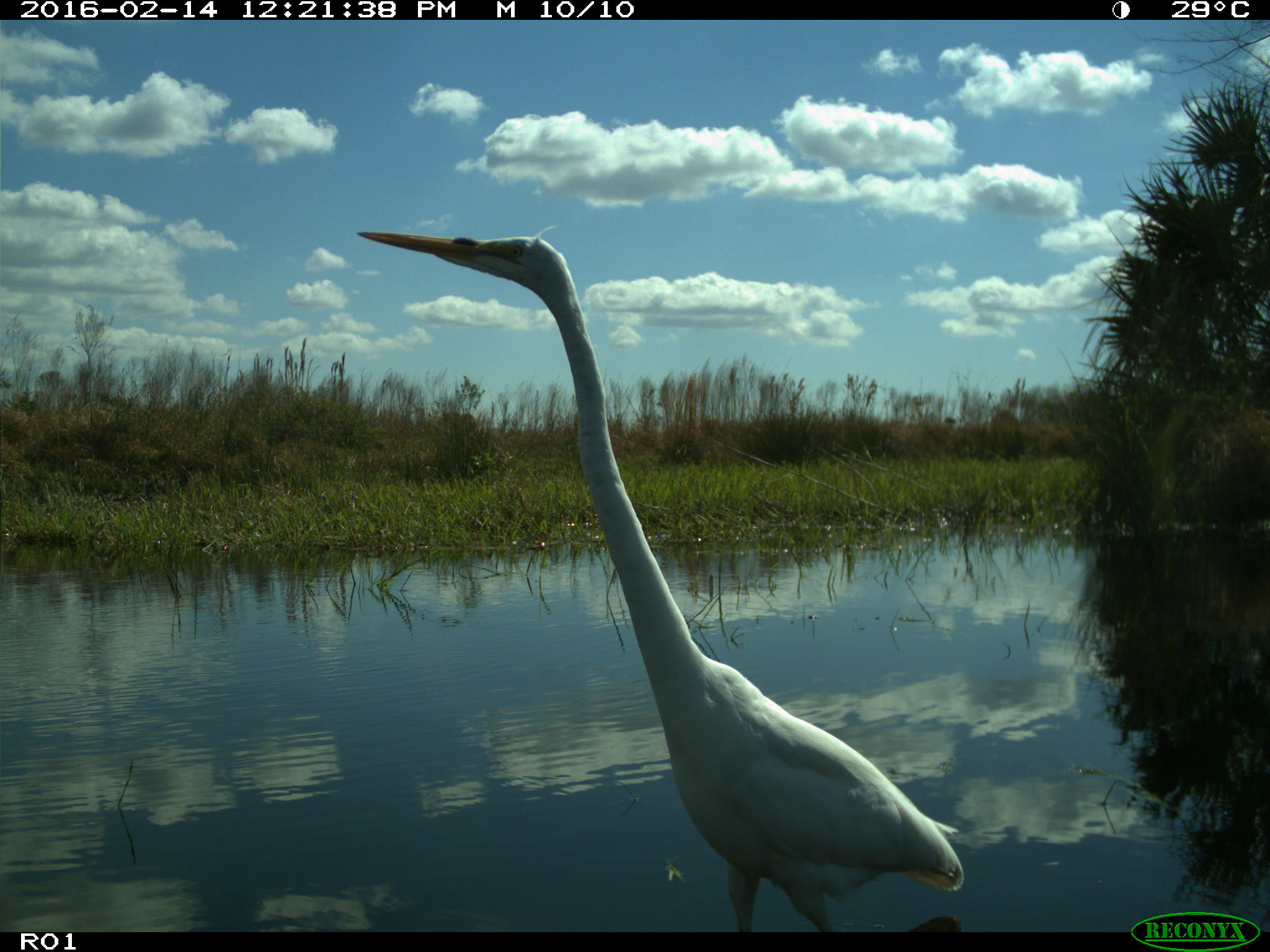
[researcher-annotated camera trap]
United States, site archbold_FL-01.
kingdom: Animalia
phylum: Chordata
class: Aves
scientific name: Aves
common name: birds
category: unidentified bird